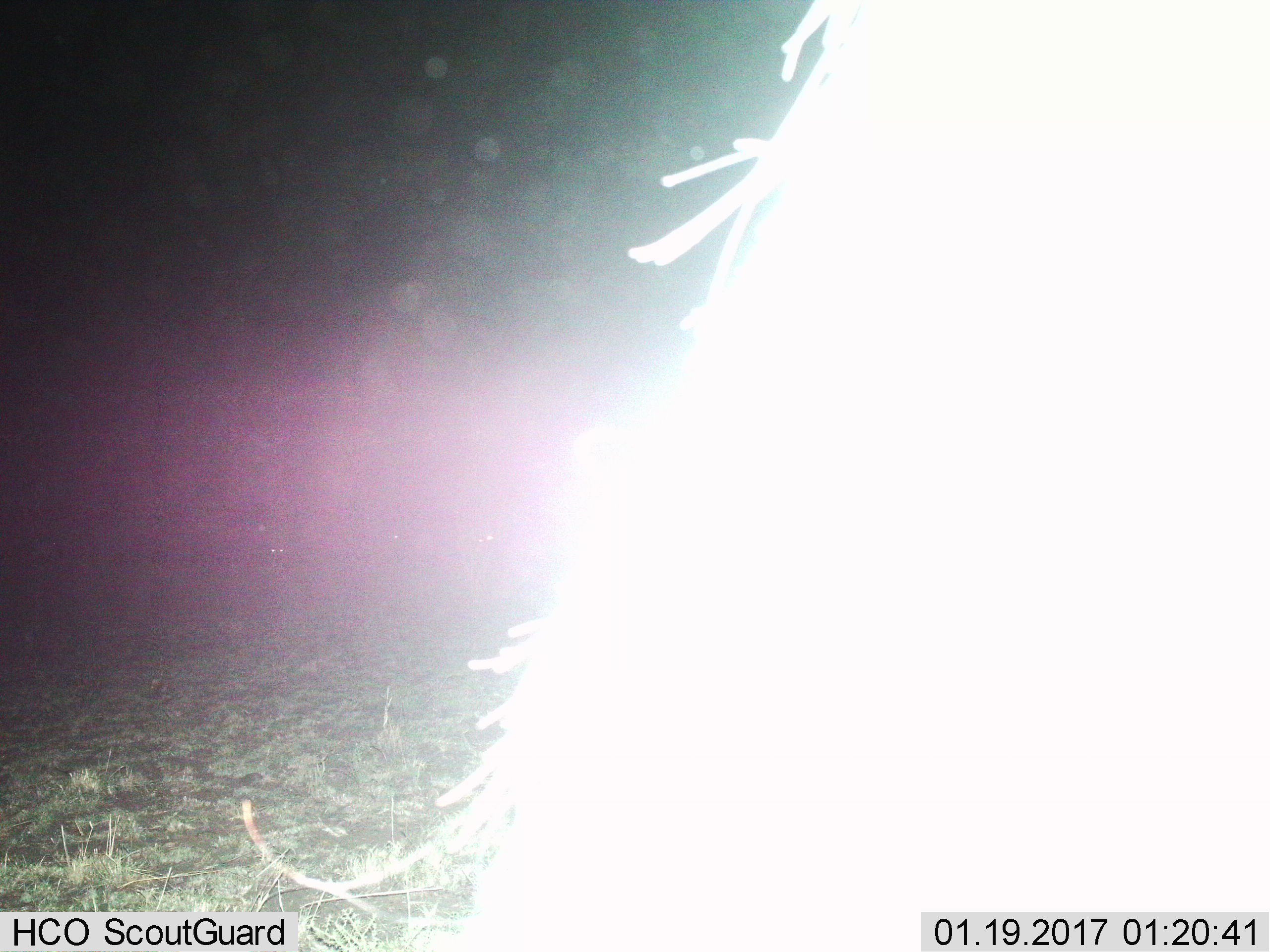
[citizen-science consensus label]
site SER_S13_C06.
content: unidentified animal